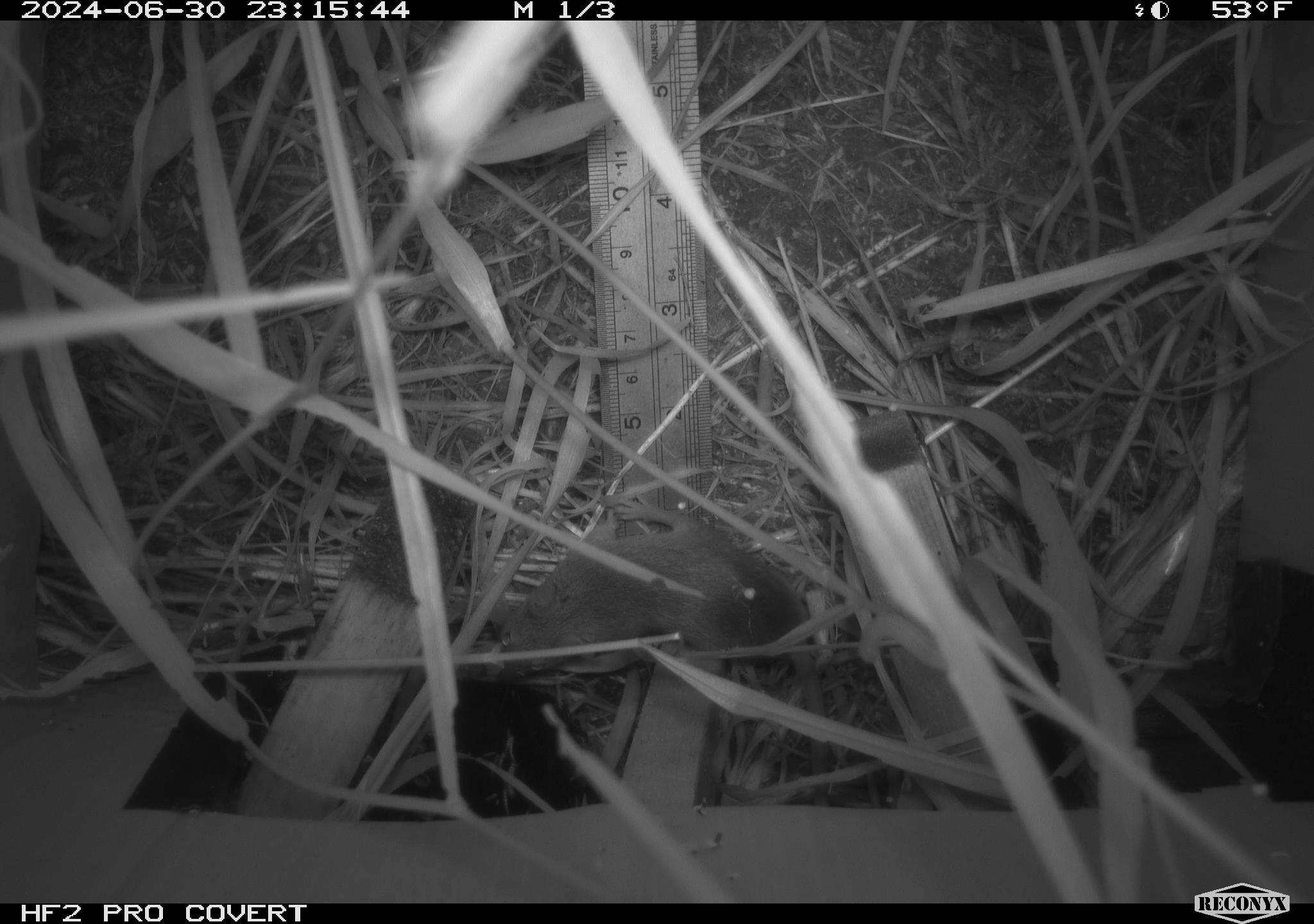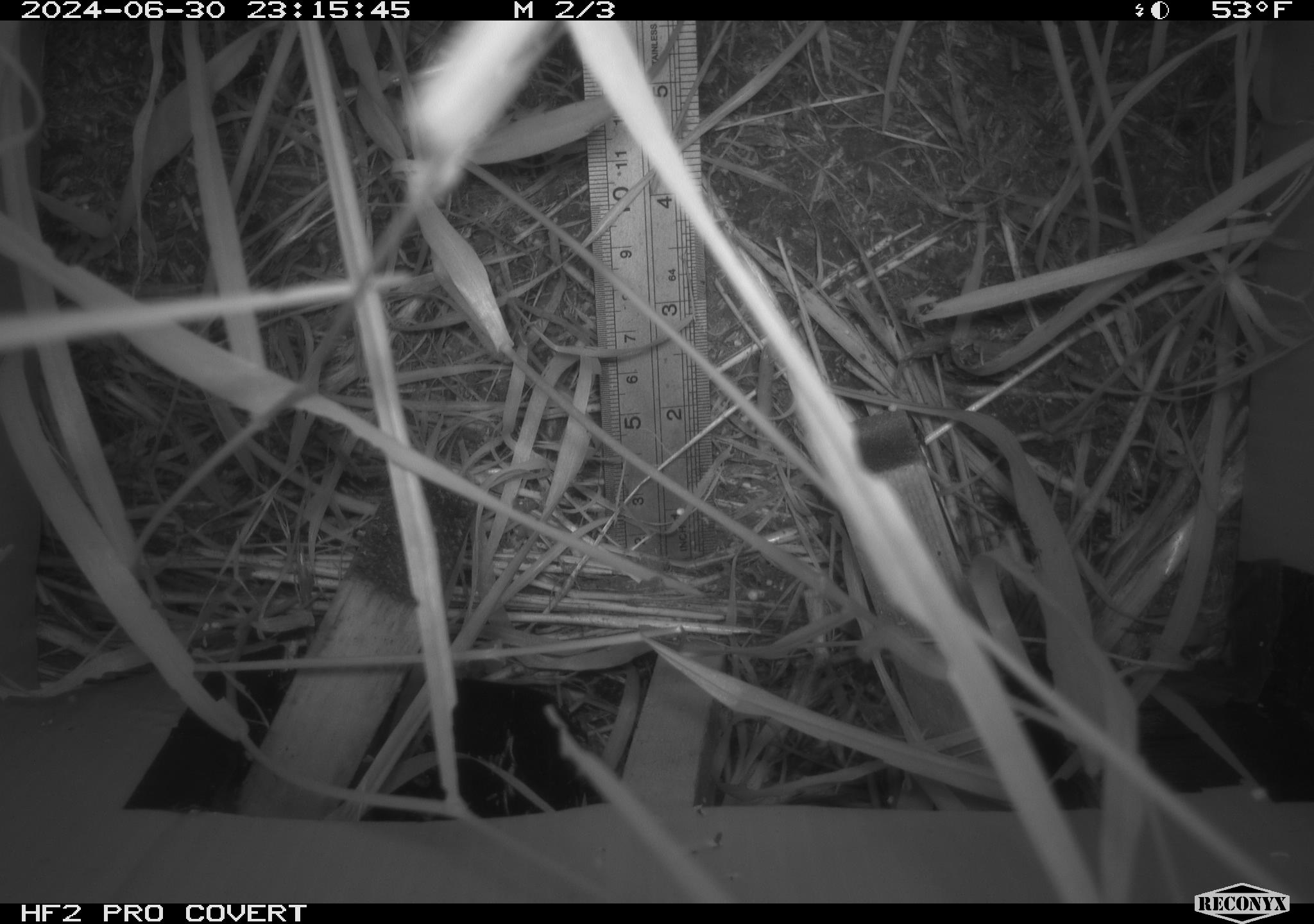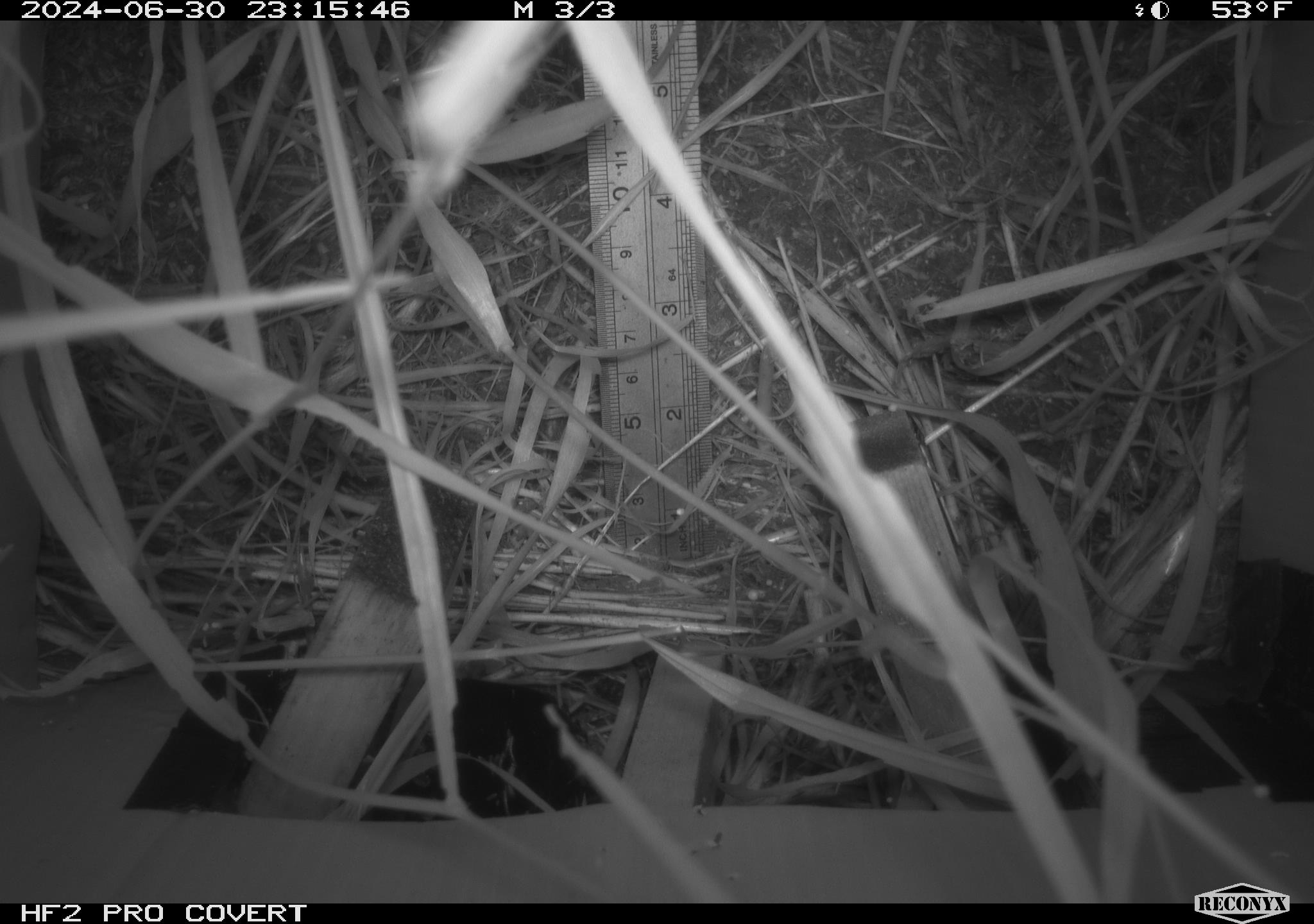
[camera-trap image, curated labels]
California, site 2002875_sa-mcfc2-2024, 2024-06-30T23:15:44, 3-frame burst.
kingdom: Animalia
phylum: Chordata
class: Mammalia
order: Rodentia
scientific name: Rodentia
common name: rodent